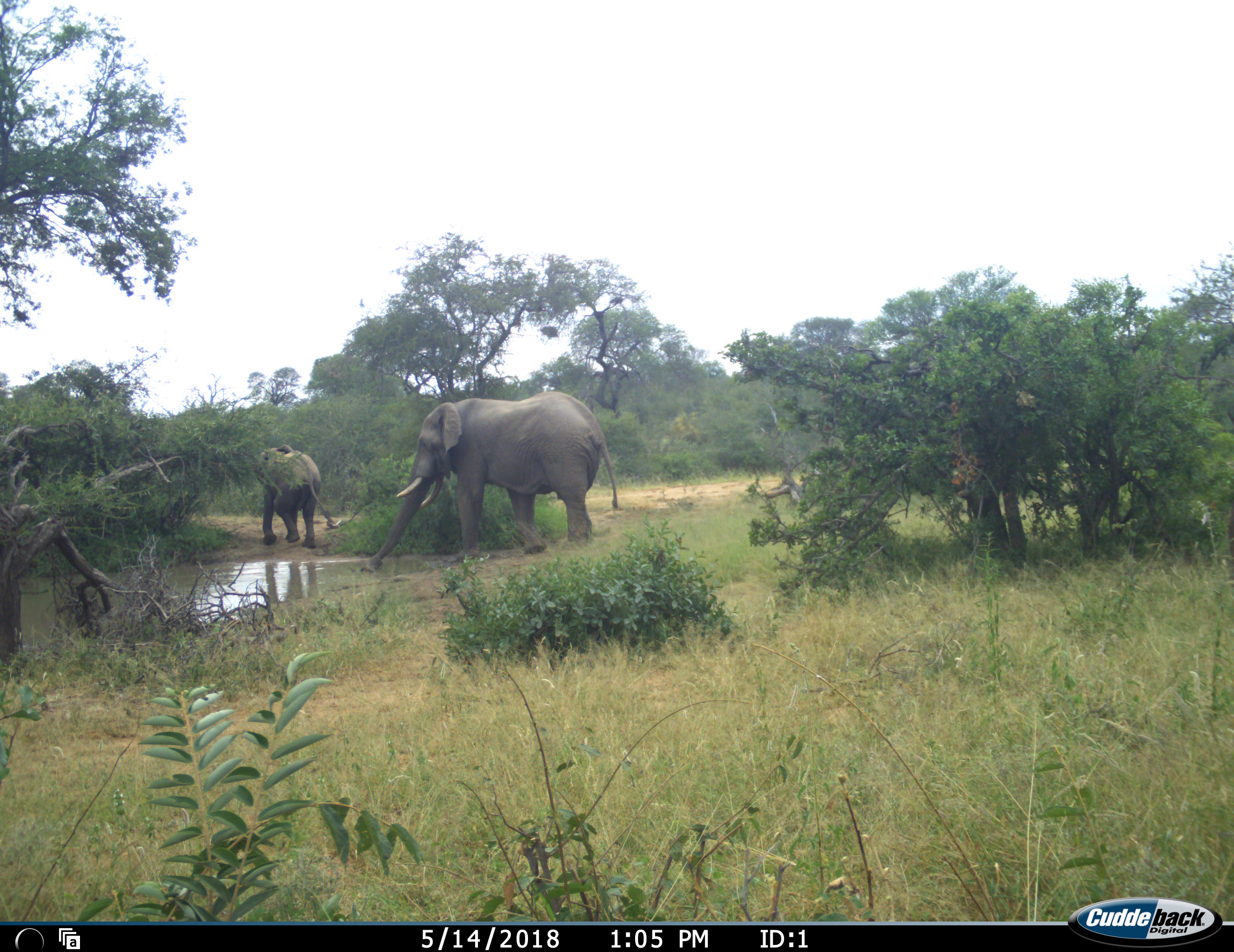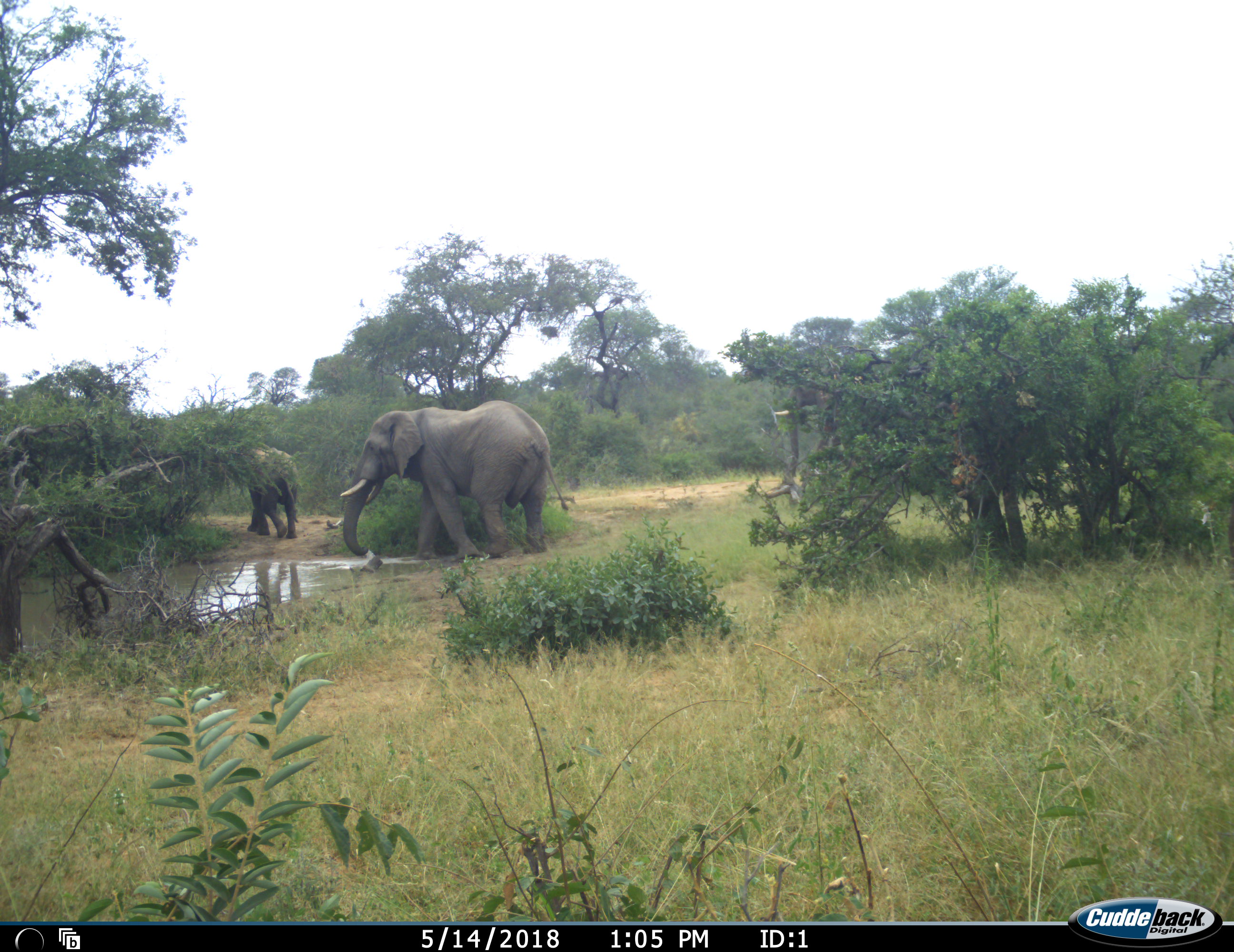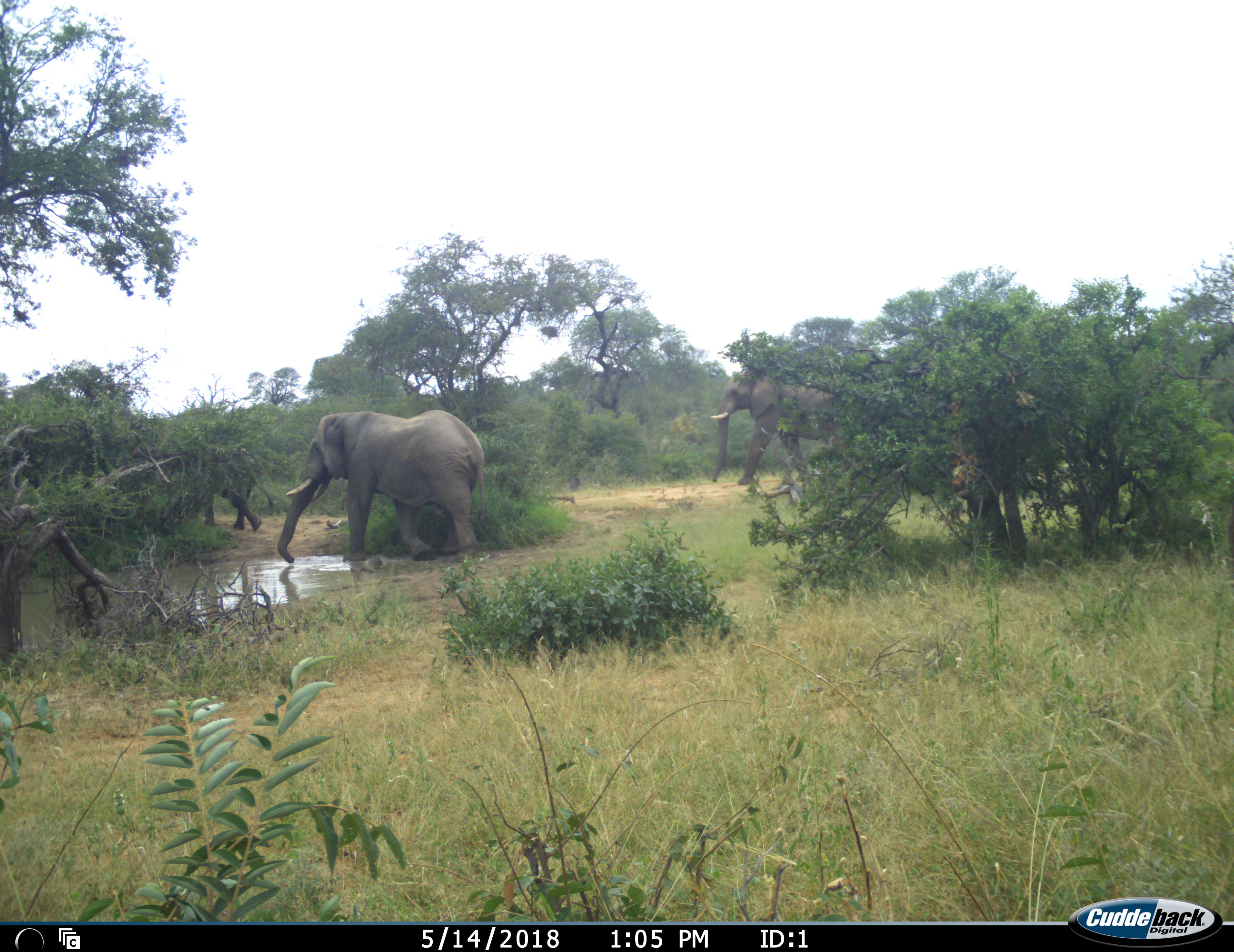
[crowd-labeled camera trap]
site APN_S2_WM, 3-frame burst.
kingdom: Animalia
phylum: Chordata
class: Mammalia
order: Proboscidea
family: Elephantidae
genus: Loxodonta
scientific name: Loxodonta africana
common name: african bush elephant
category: elephant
Elephant (african bush elephant) (Loxodonta africana), count 3. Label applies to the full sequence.